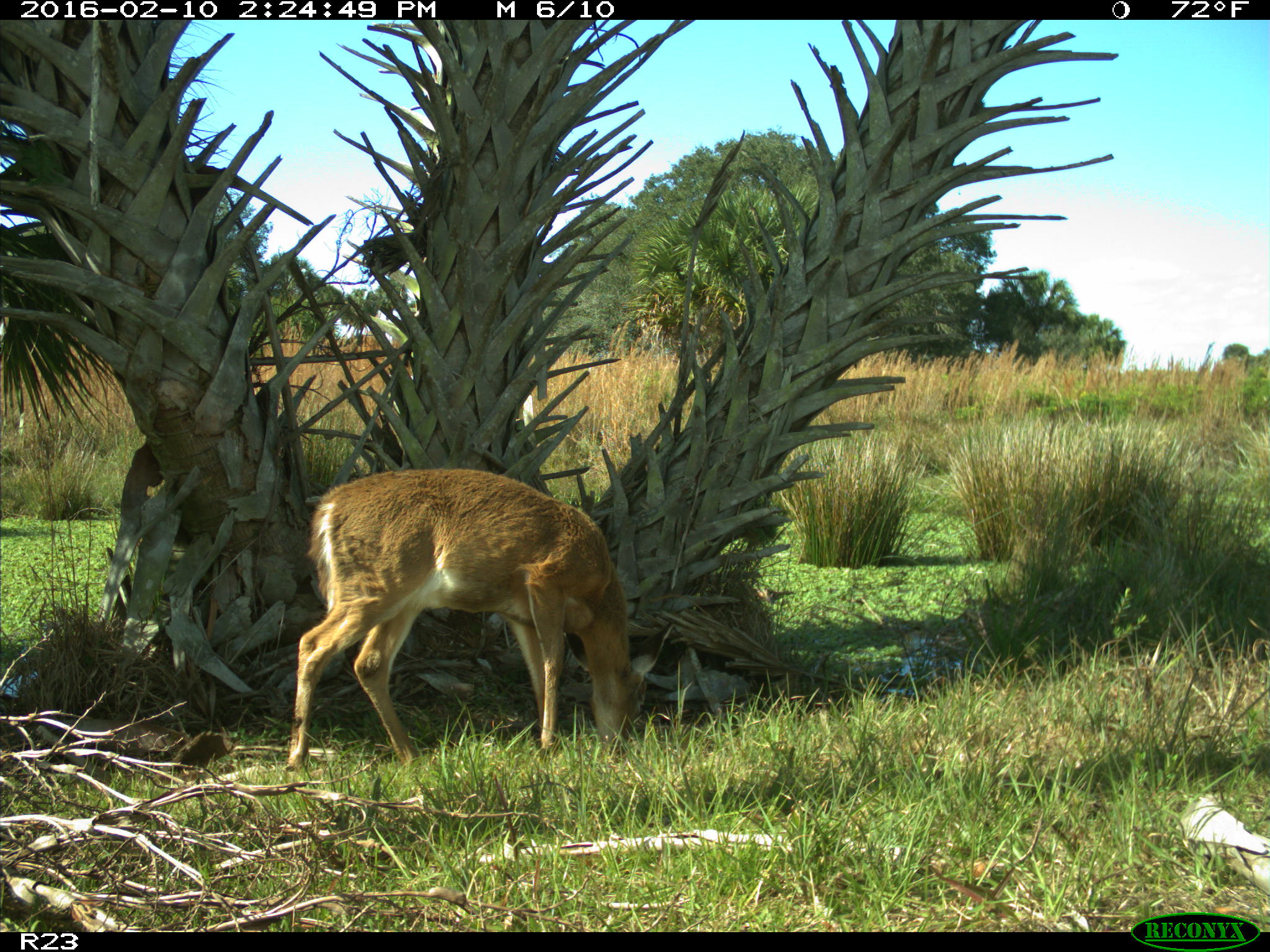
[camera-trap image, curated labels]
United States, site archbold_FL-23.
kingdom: Animalia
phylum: Chordata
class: Mammalia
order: Artiodactyla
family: Cervidae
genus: Odocoileus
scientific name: Odocoileus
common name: deer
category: unidentified deer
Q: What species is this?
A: Unidentified deer (deer) (Odocoileus).